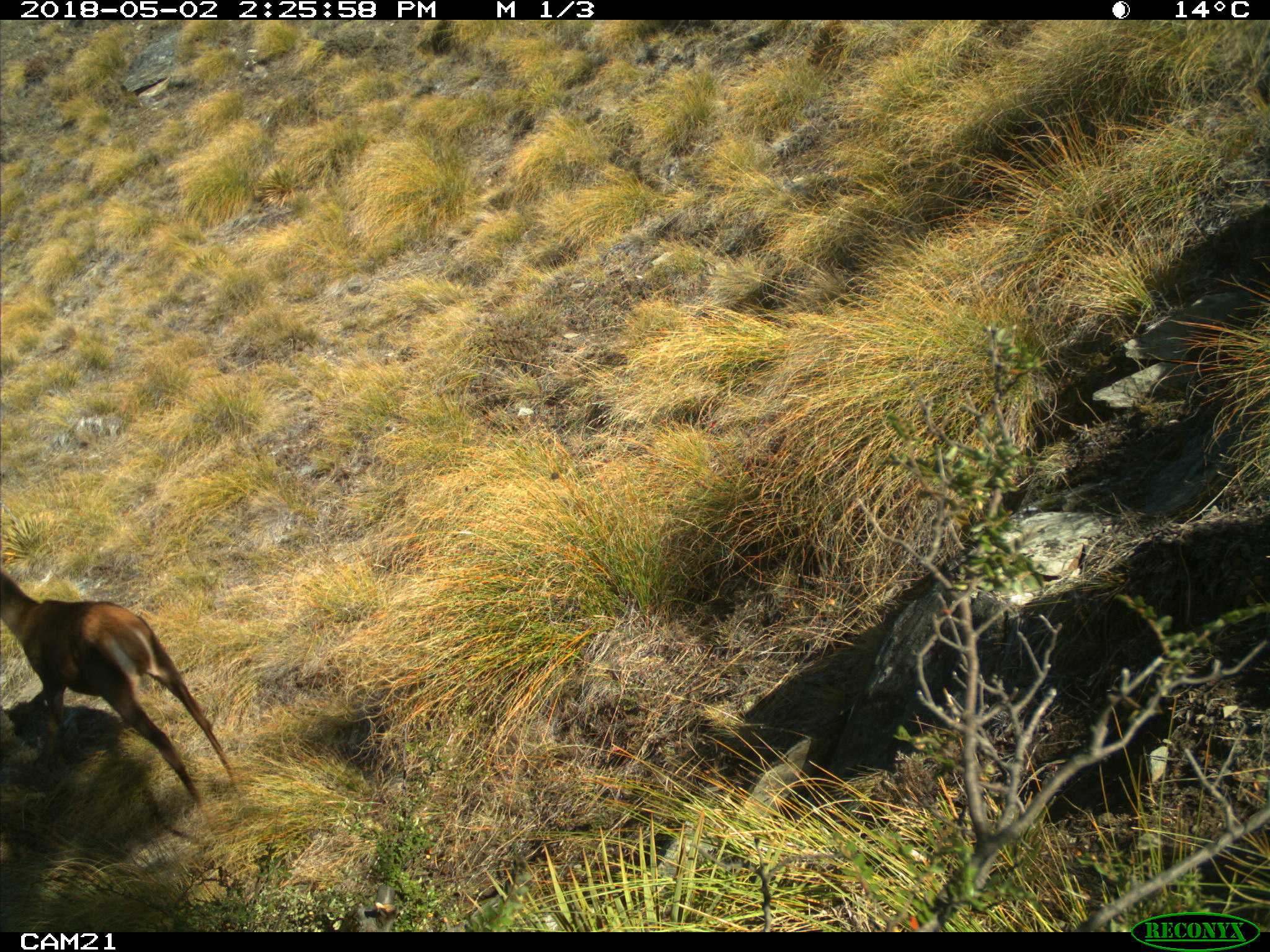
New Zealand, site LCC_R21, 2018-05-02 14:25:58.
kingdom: Animalia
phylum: Chordata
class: Mammalia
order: Artiodactyla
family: Cervidae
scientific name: Cervidae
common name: deer